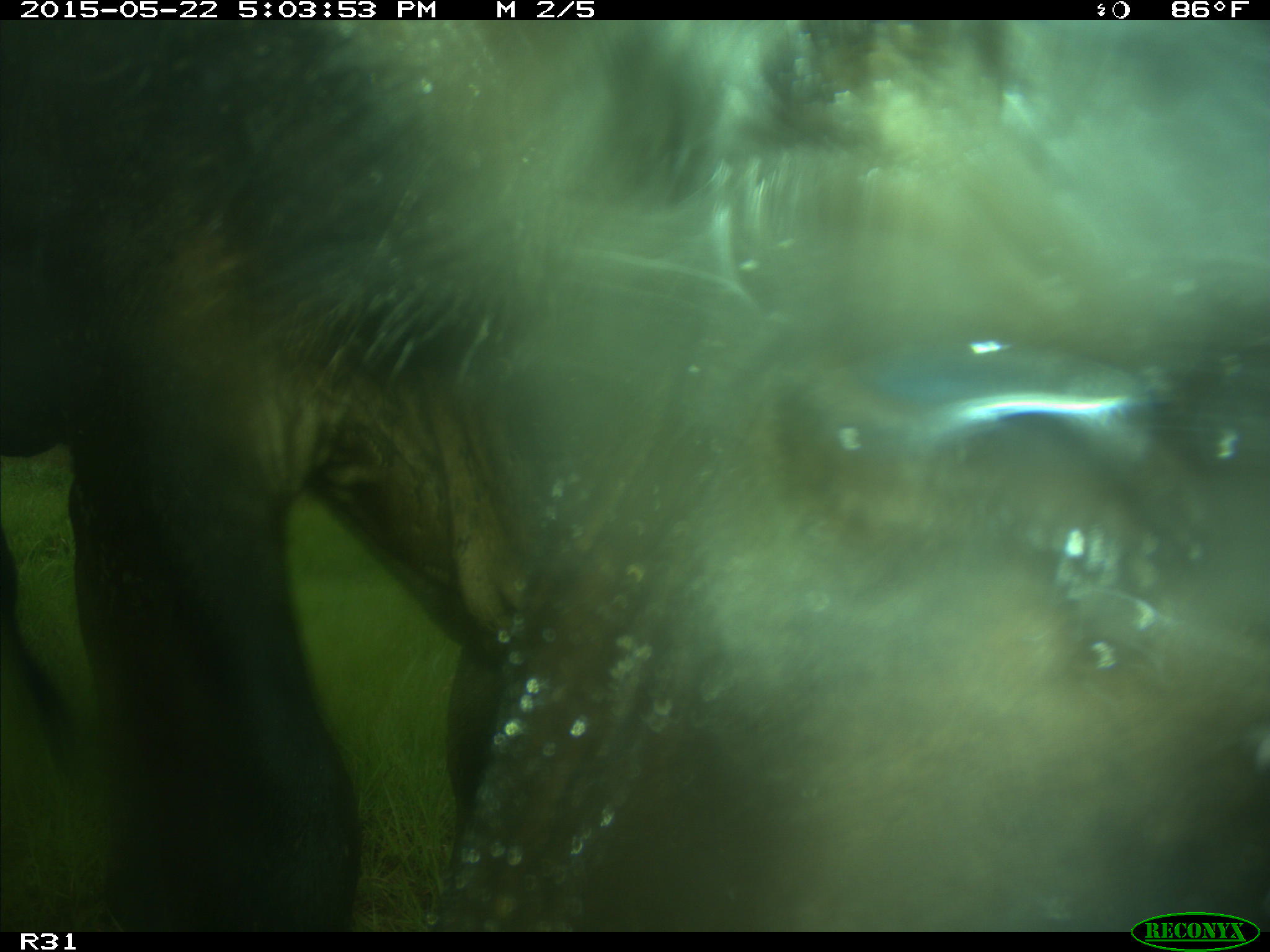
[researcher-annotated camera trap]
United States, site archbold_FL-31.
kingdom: Animalia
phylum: Chordata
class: Mammalia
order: Artiodactyla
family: Bovidae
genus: Bos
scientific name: Bos taurus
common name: domestic cow